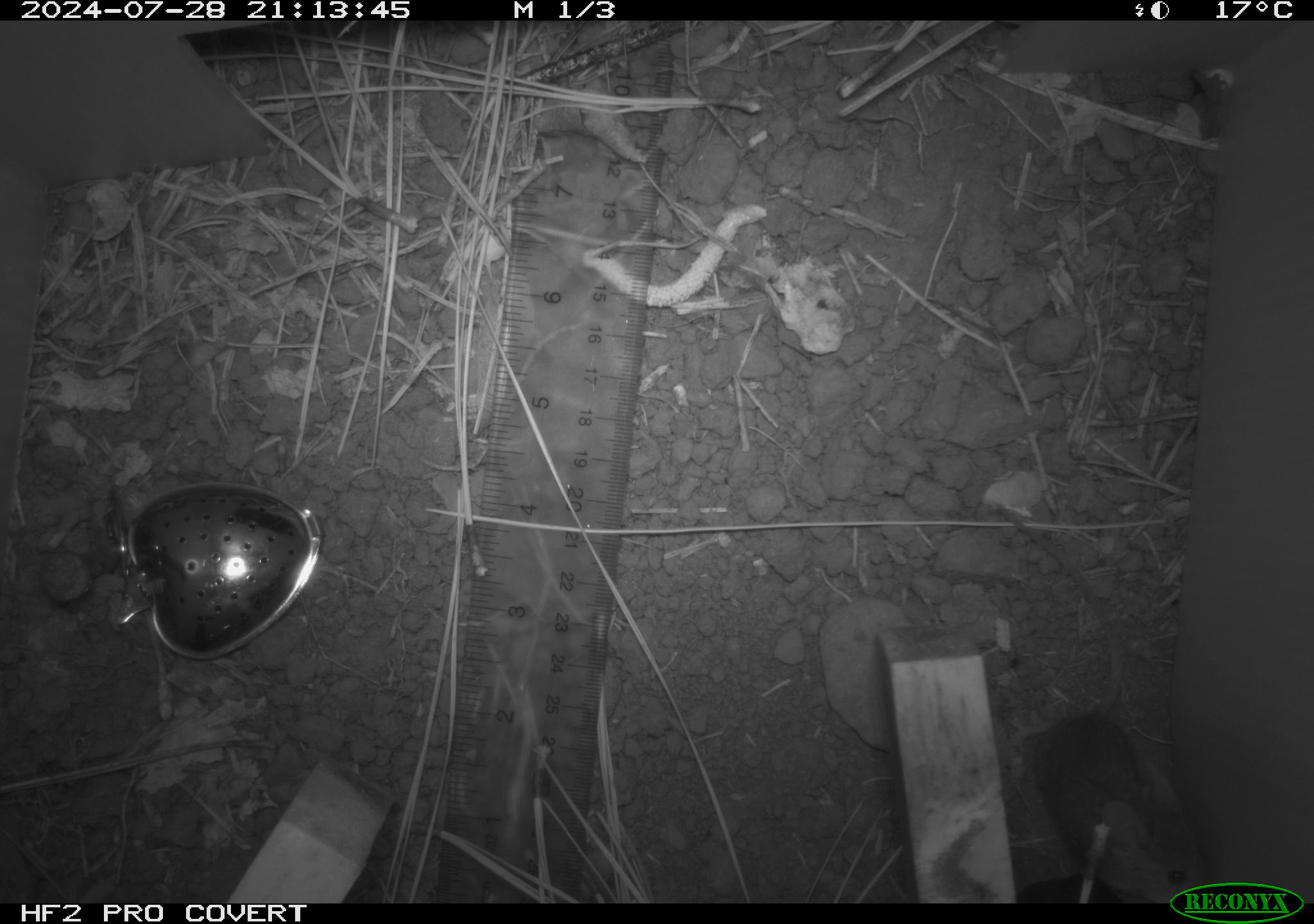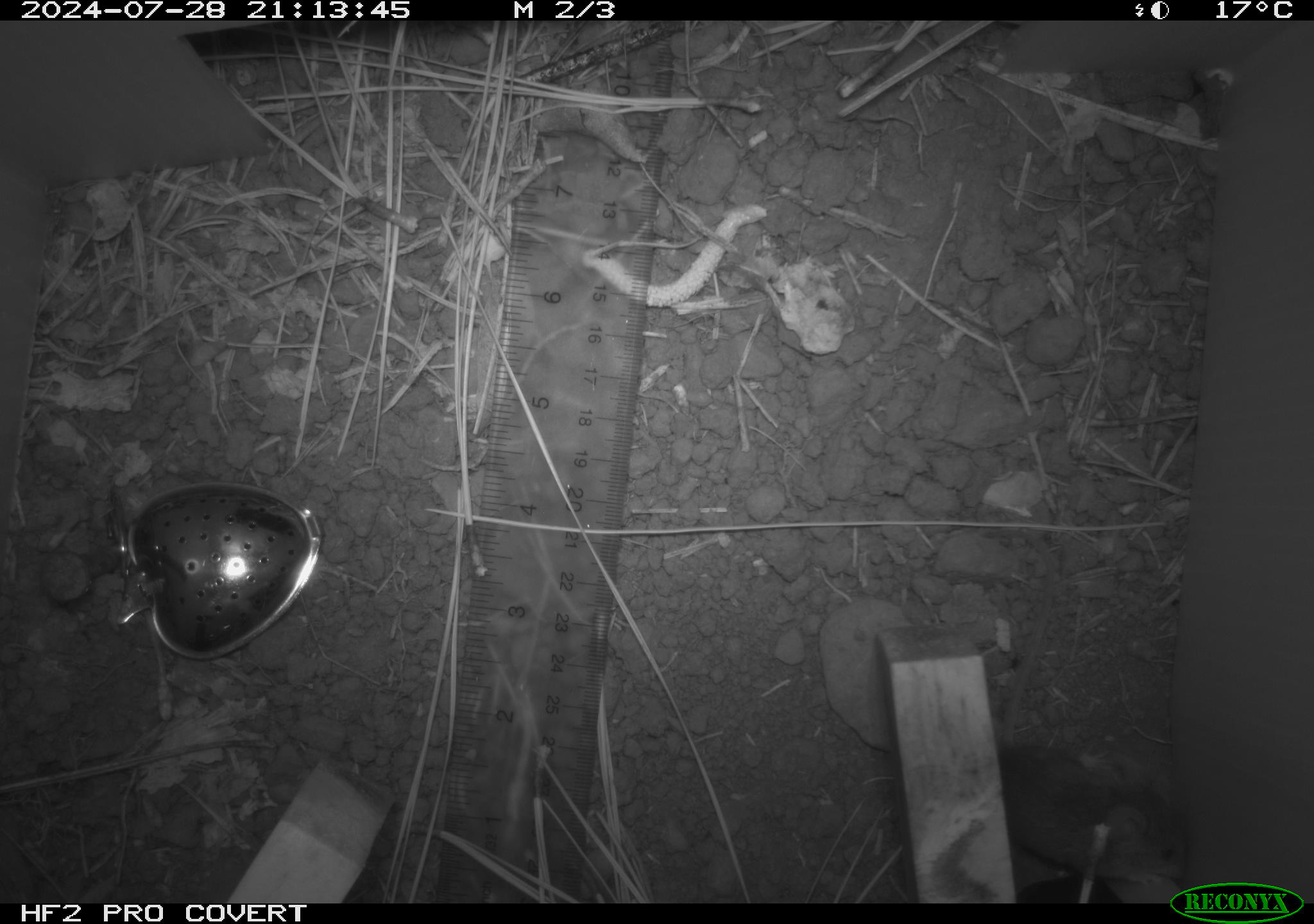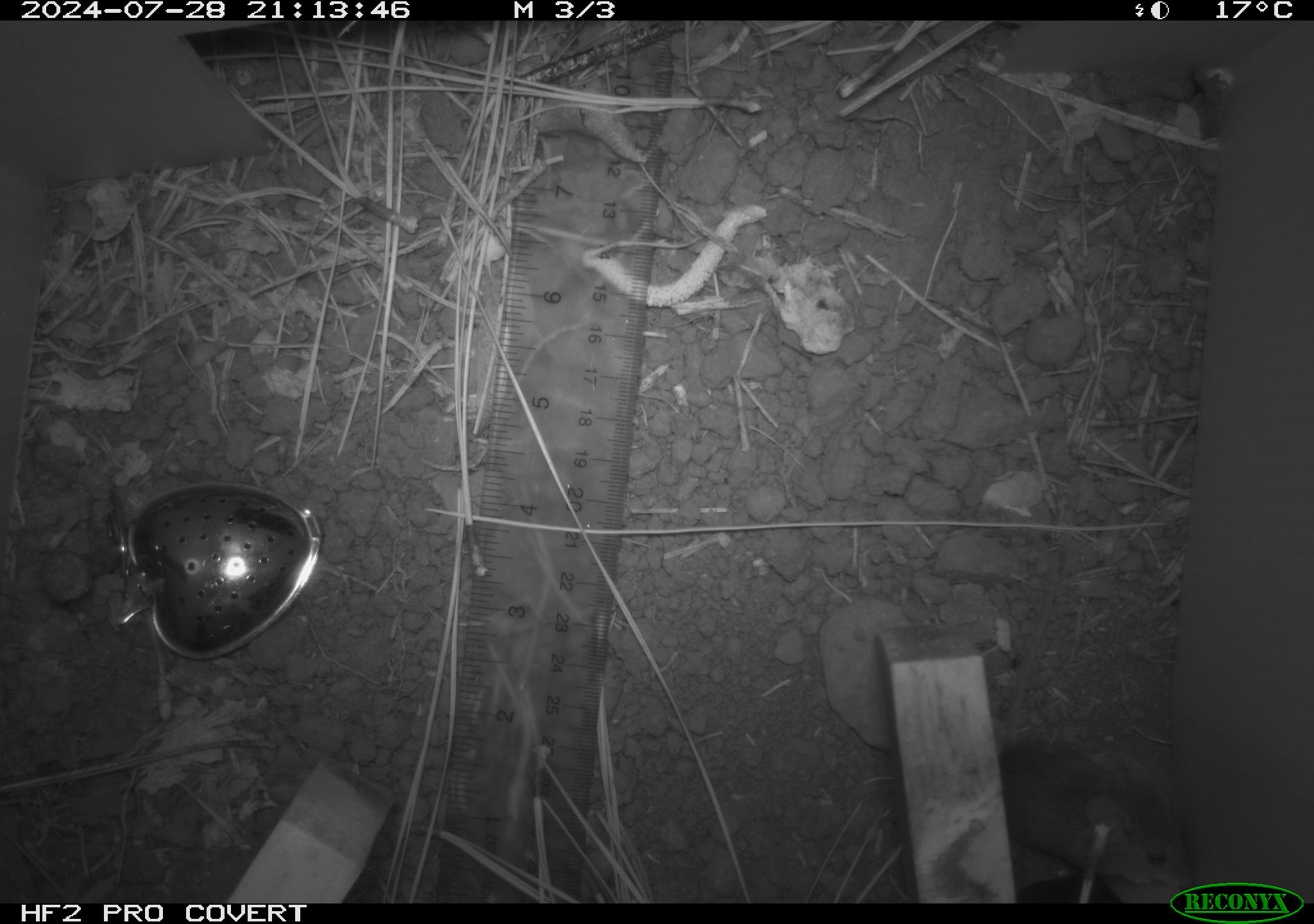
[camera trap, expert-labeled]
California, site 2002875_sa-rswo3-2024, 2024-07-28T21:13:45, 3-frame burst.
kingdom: Animalia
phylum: Chordata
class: Mammalia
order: Rodentia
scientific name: Rodentia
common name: mouse species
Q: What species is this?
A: Mouse species (Rodentia).